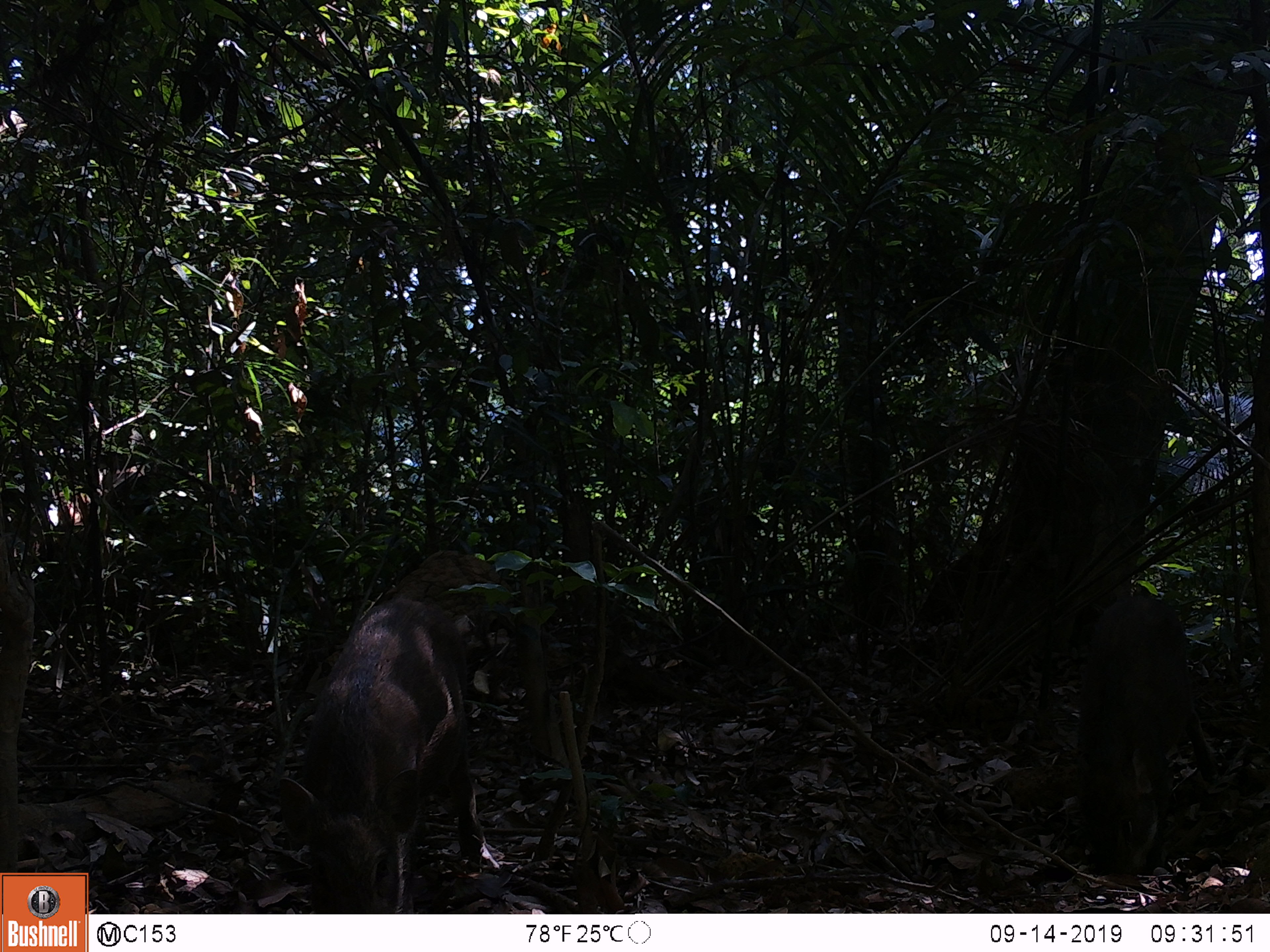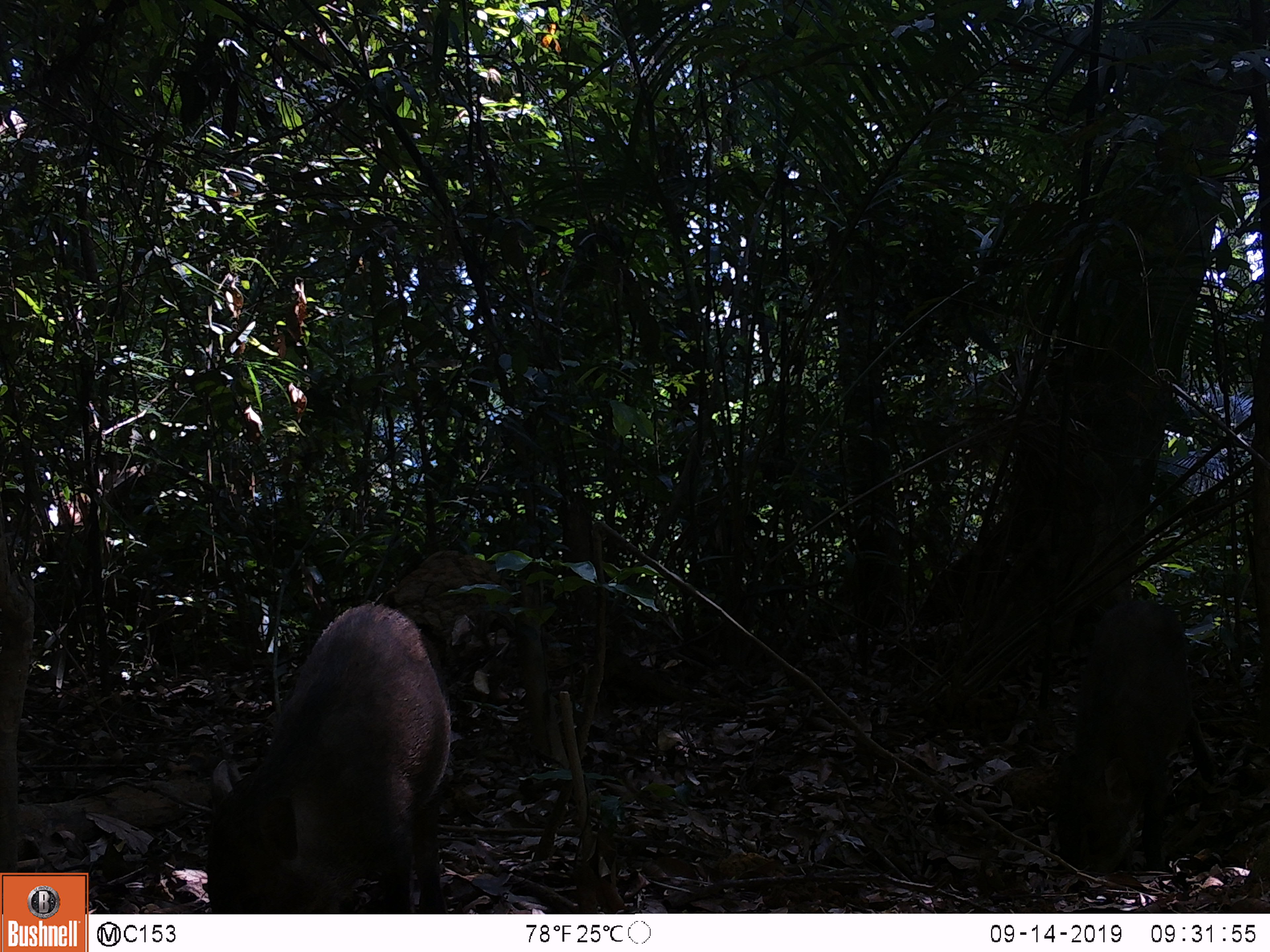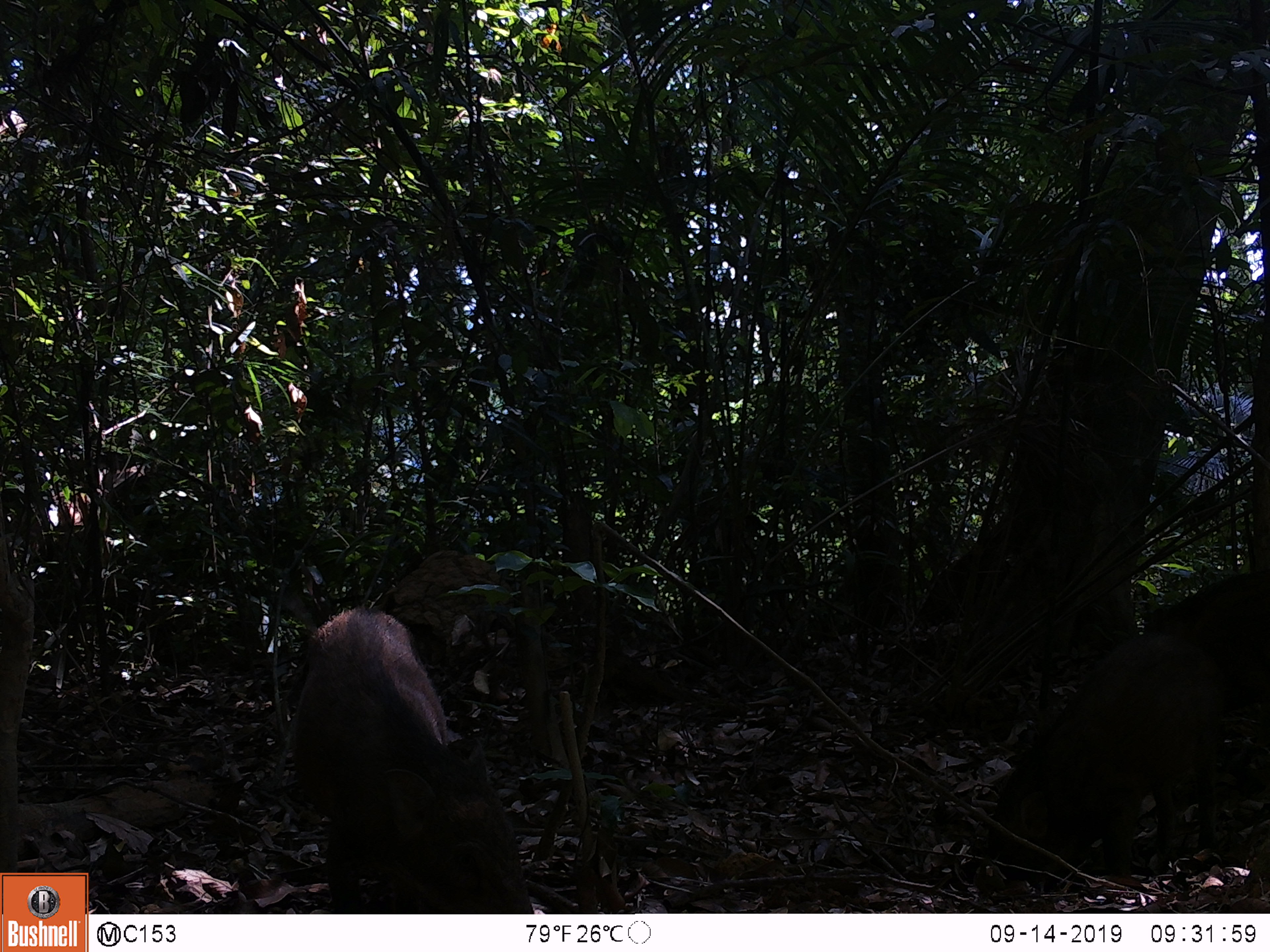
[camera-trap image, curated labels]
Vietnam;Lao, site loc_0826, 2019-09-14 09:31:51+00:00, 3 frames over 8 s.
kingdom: Animalia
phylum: Chordata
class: Mammalia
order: Artiodactyla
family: Suidae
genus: Sus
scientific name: Sus scrofa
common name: eurasian wild pig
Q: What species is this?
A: Eurasian wild pig (Sus scrofa).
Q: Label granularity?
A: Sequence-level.